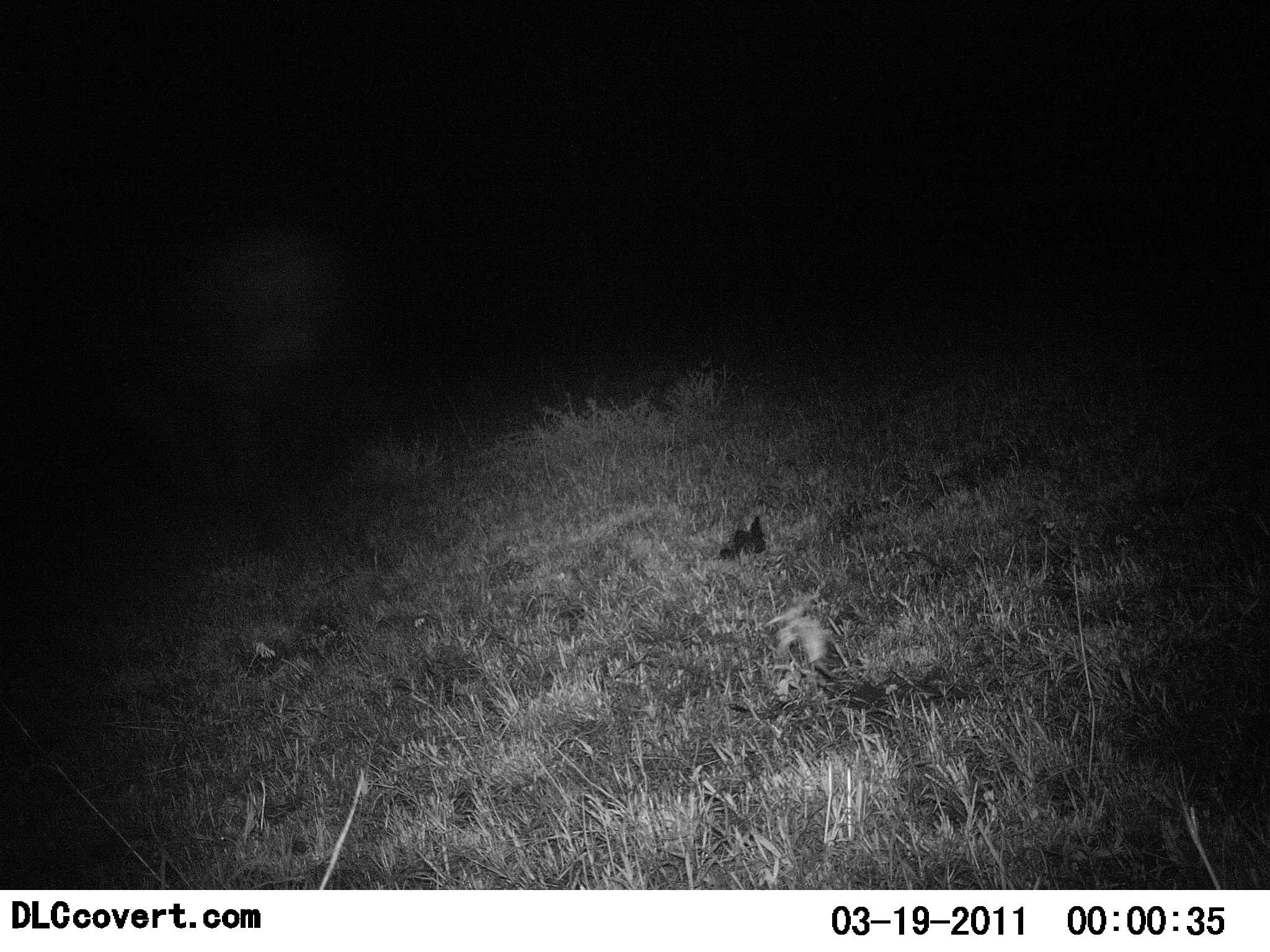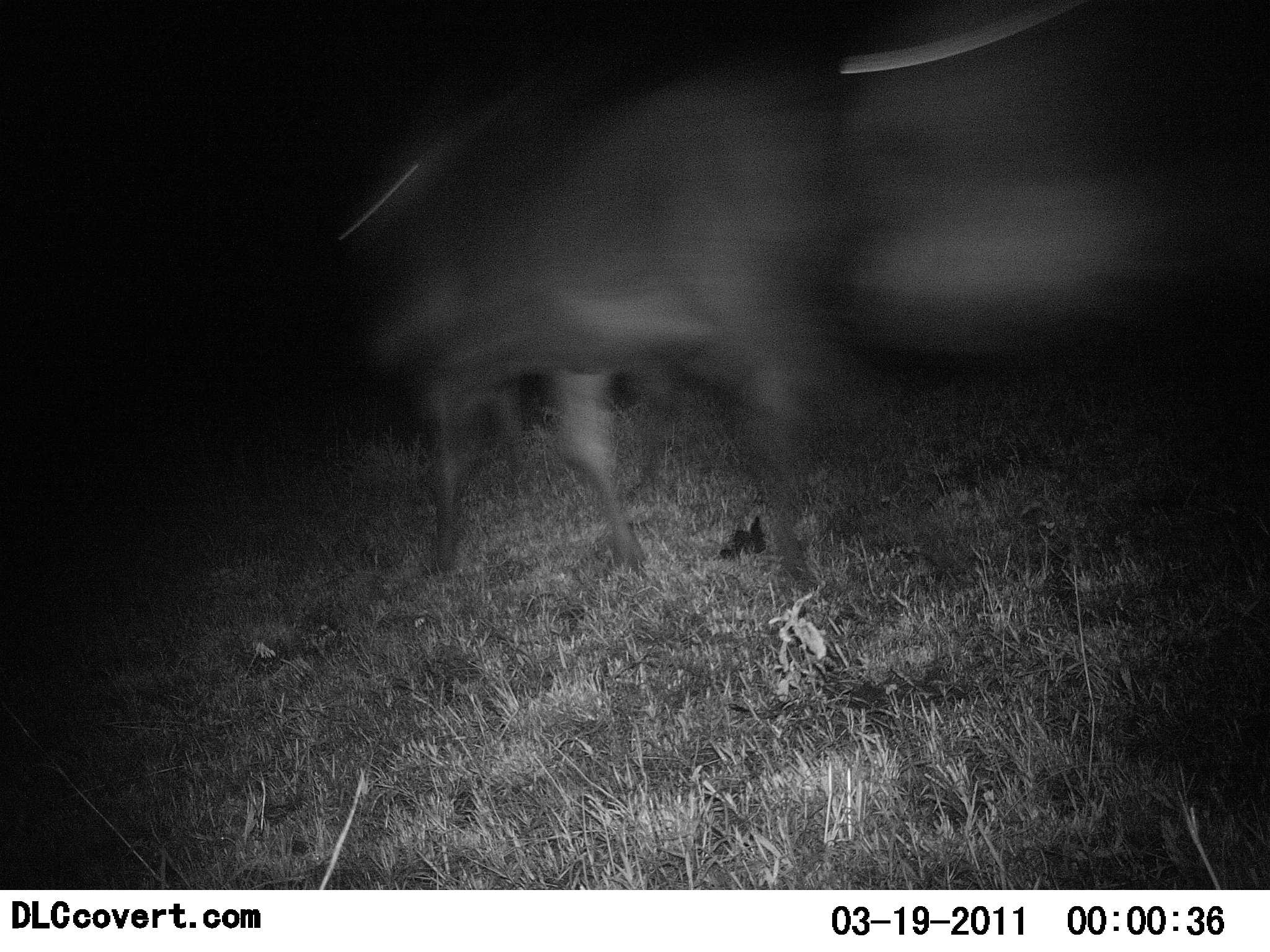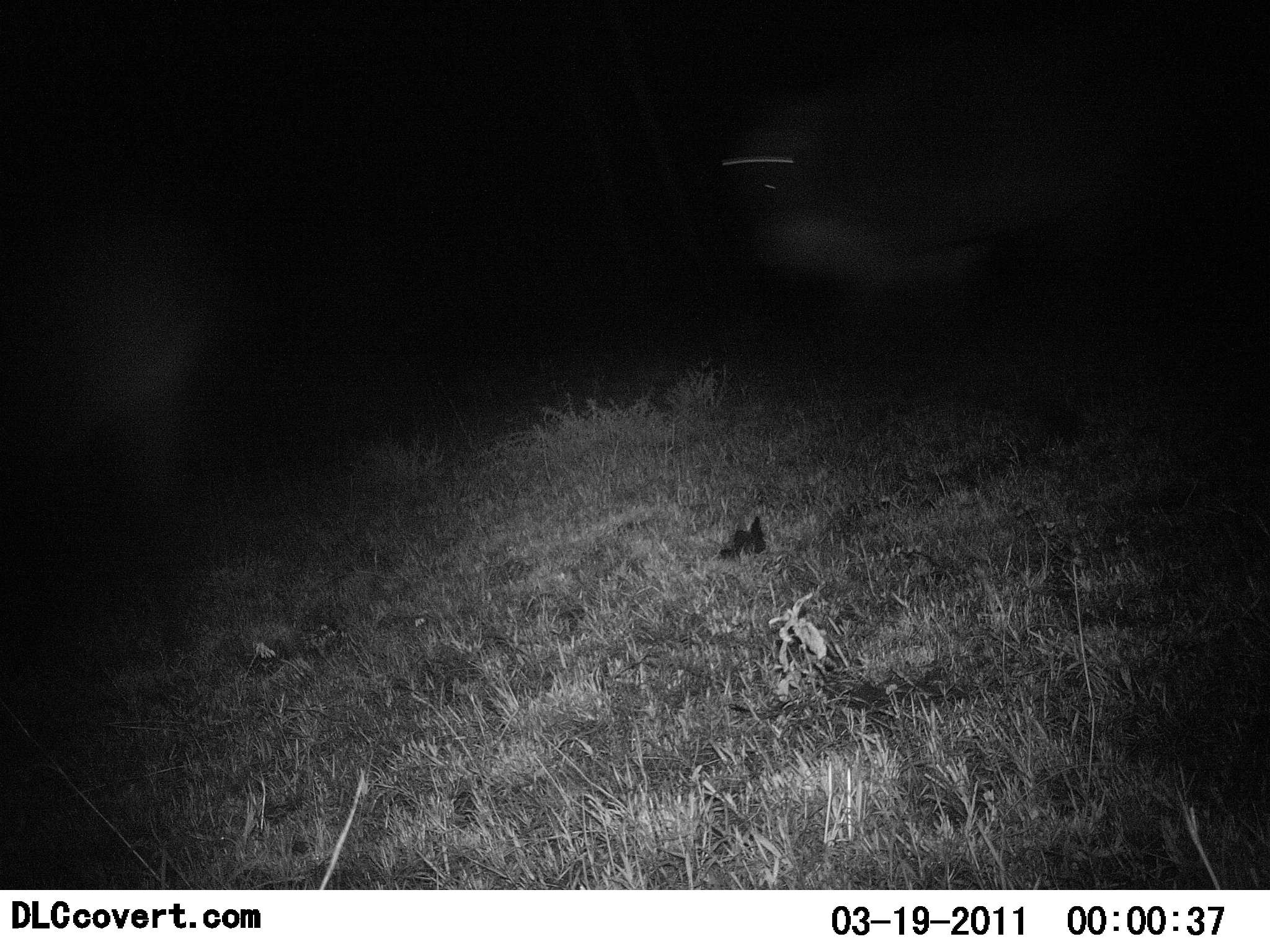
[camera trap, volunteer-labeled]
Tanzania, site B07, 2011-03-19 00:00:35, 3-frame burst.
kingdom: Animalia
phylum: Chordata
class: Mammalia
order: Artiodactyla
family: Bovidae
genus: Connochaetes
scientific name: Connochaetes taurinus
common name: blue wildebeest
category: wildebeest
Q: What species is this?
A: Wildebeest (blue wildebeest) (Connochaetes taurinus).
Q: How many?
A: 2.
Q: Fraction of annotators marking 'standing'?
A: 0%.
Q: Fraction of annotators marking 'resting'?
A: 0%.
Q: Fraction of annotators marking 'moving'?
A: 100%.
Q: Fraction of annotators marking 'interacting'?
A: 0%.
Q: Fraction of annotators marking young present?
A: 0%.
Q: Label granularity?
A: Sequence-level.